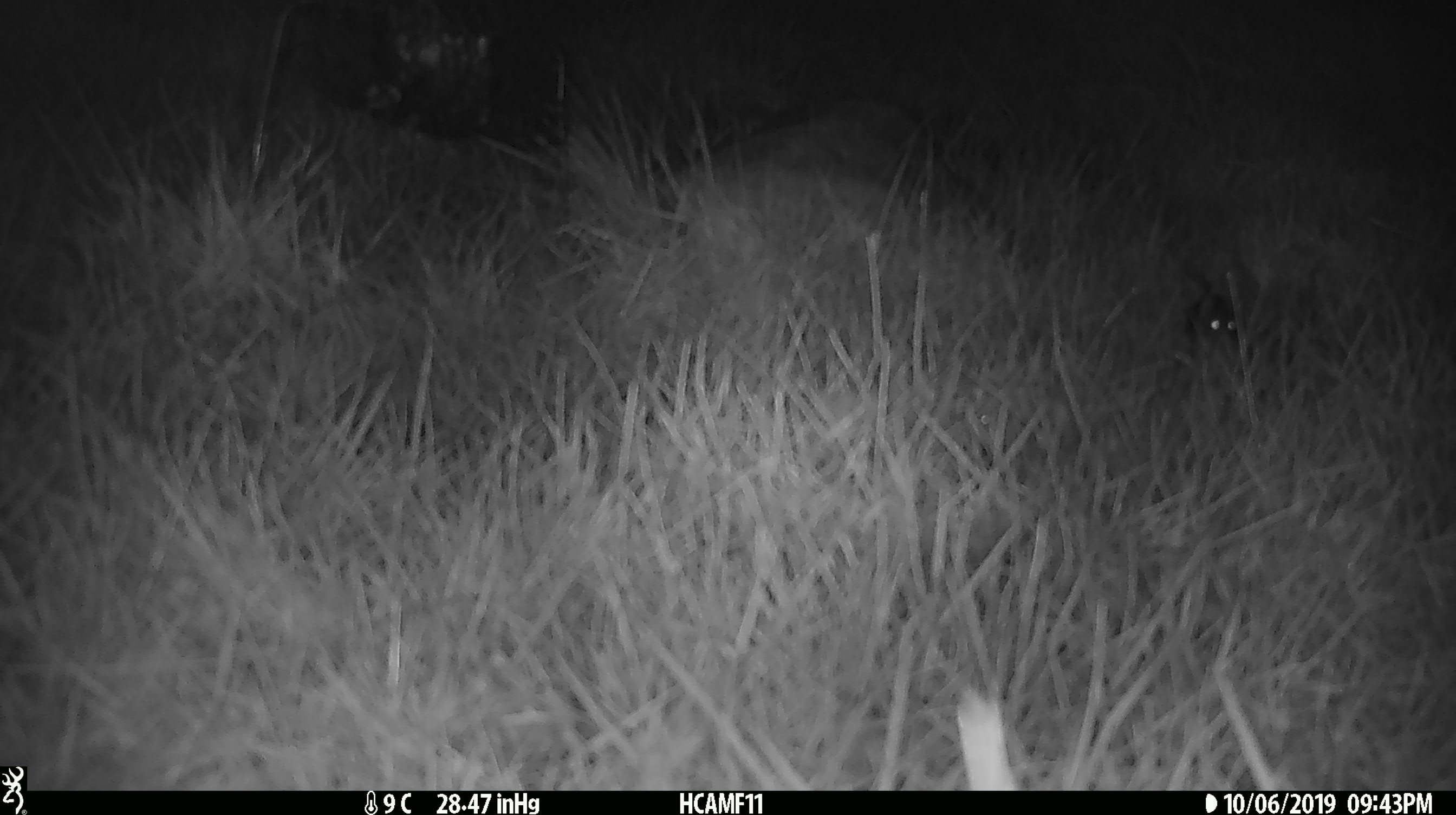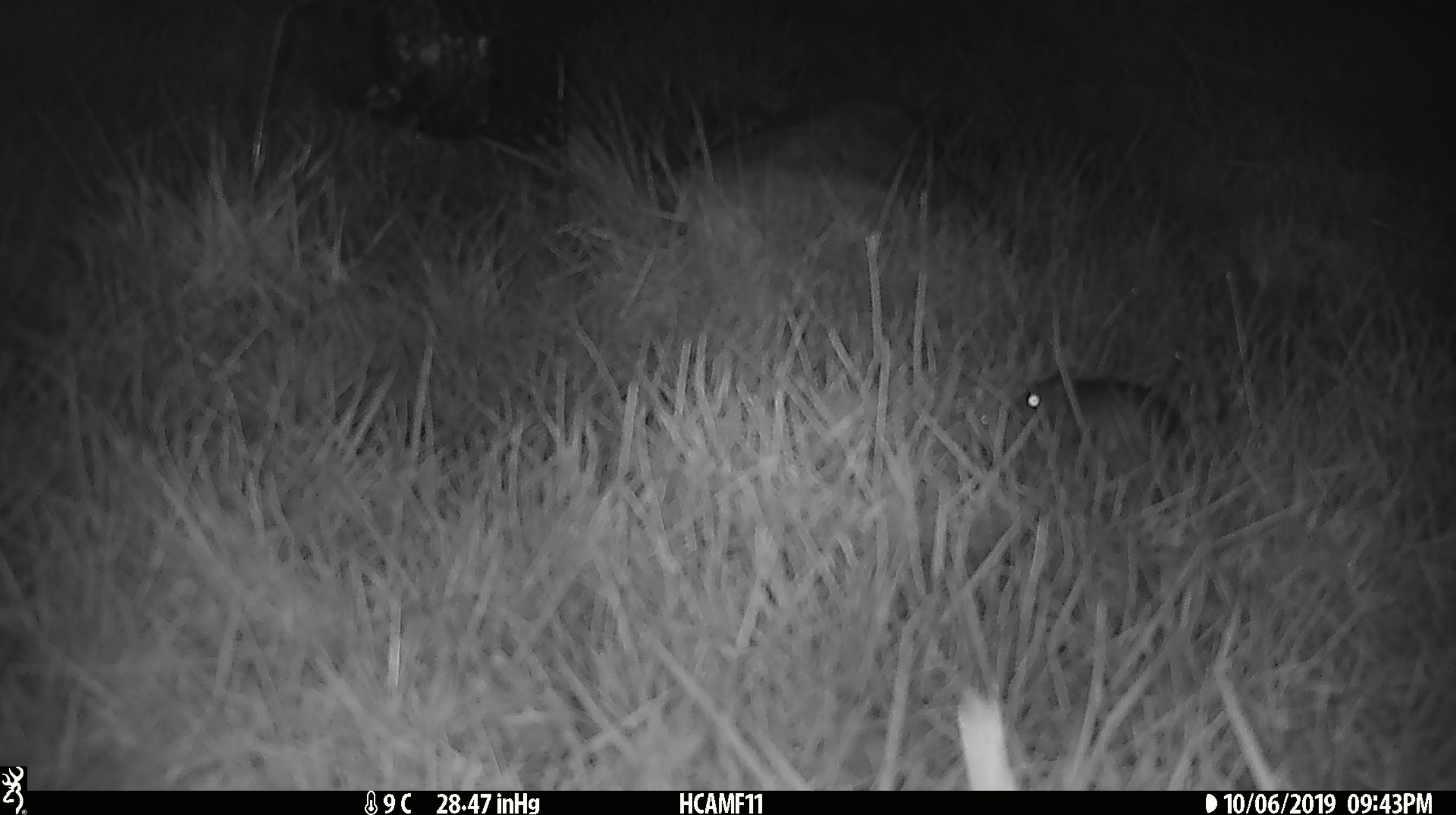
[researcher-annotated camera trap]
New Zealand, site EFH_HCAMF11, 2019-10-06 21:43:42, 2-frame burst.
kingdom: Animalia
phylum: Chordata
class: Mammalia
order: Rodentia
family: Muridae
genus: Mus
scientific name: Mus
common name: mouse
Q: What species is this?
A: Mouse (Mus).